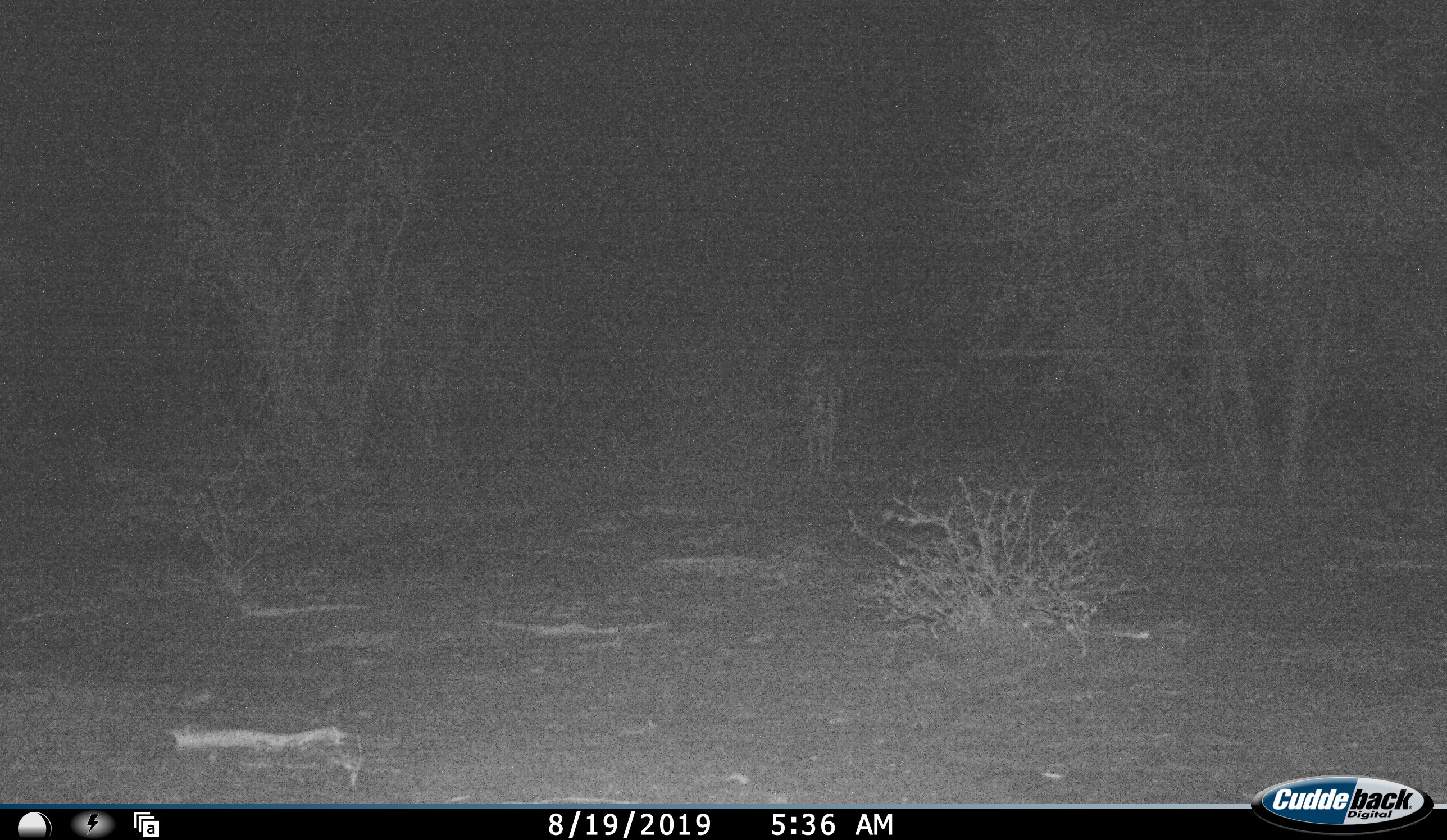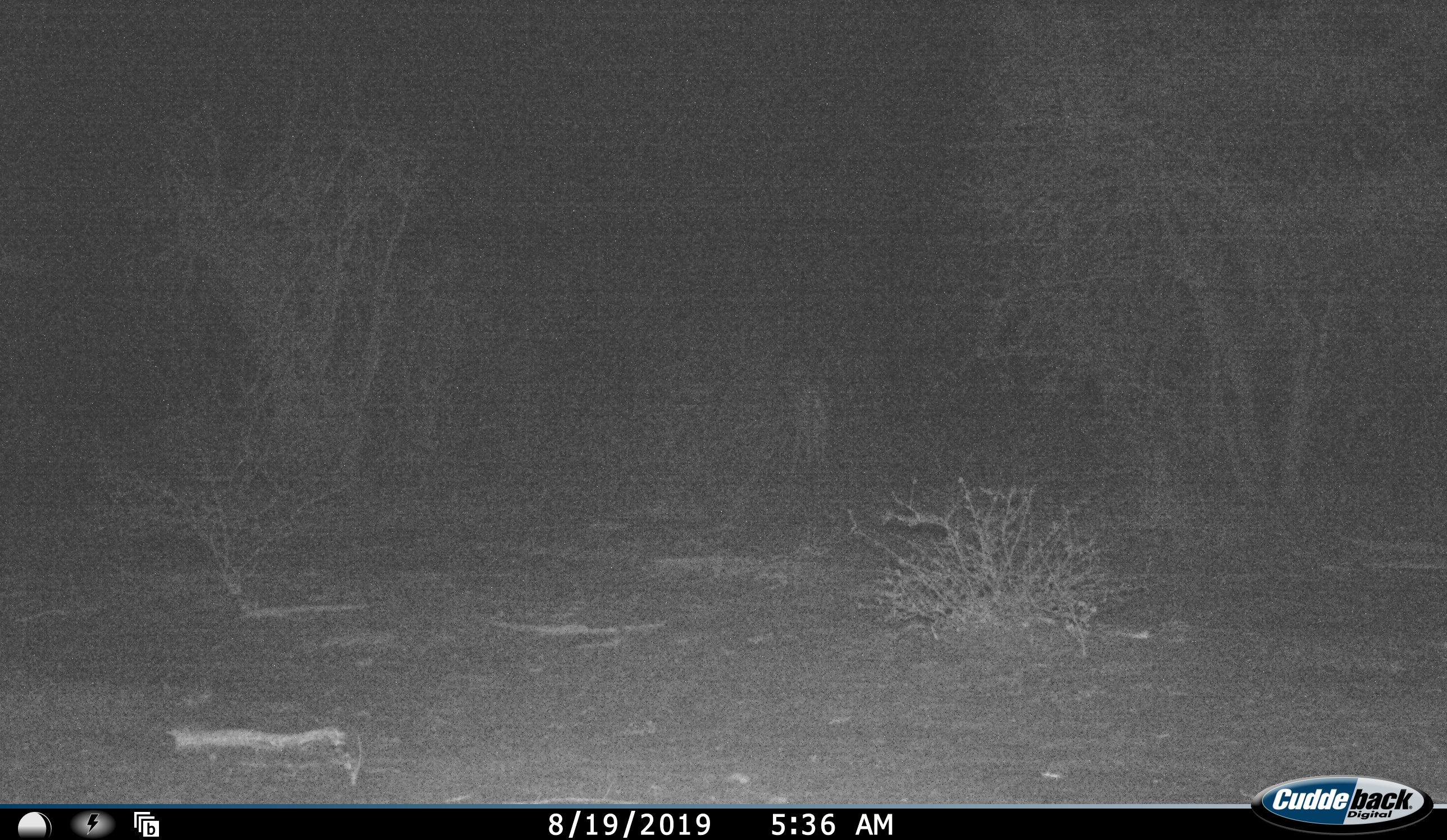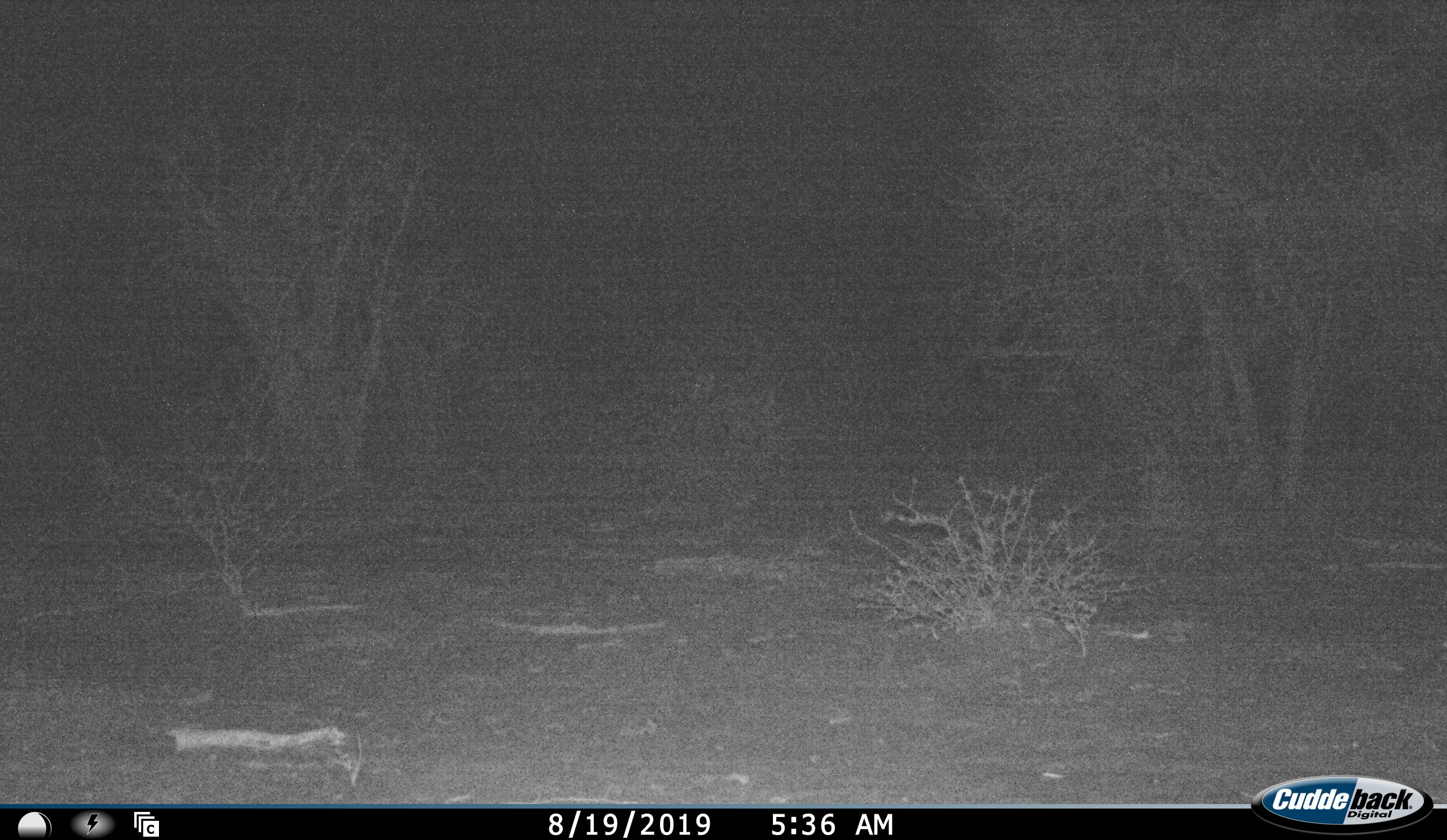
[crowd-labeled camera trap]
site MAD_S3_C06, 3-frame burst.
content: unidentified animal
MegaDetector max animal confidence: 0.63